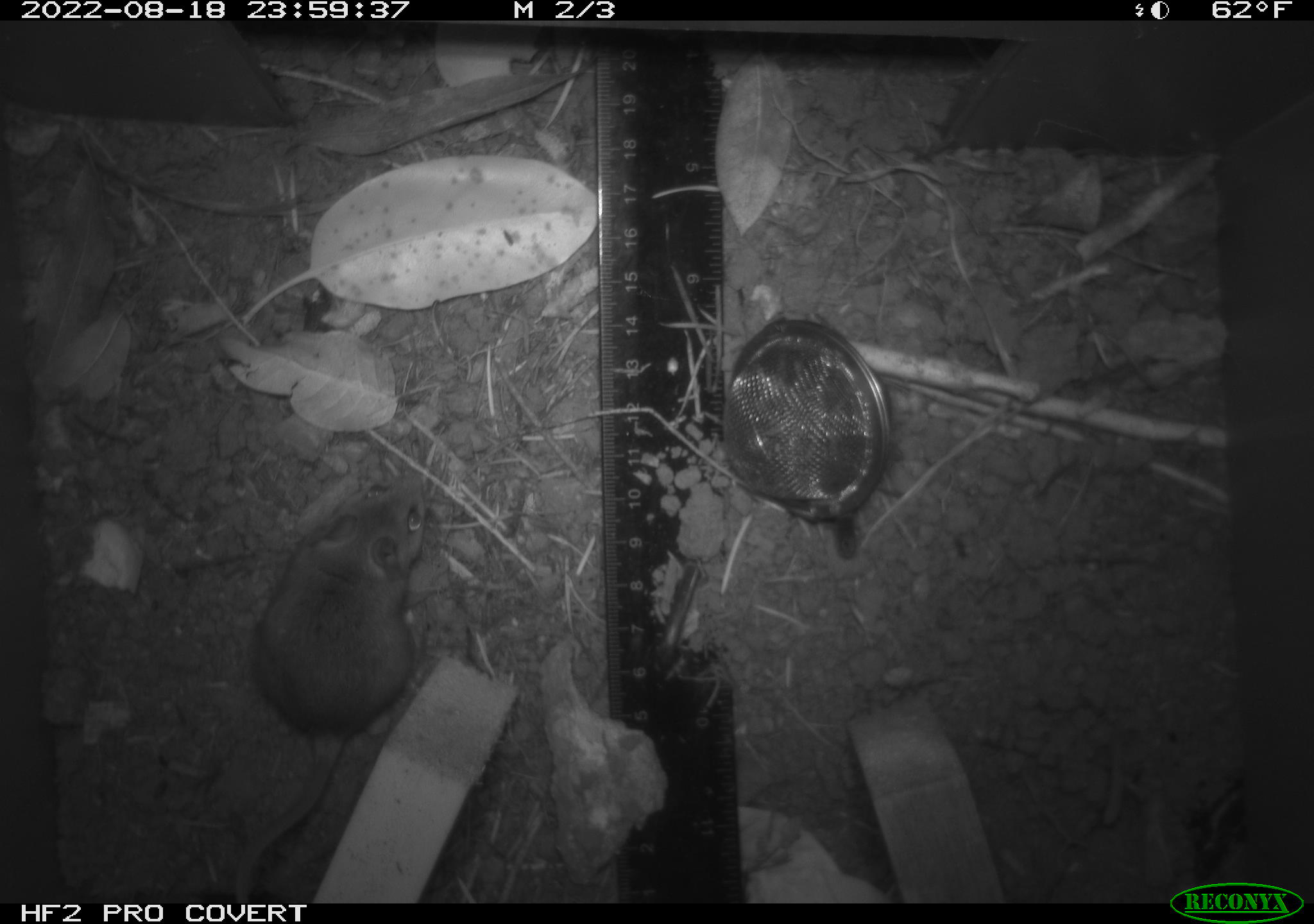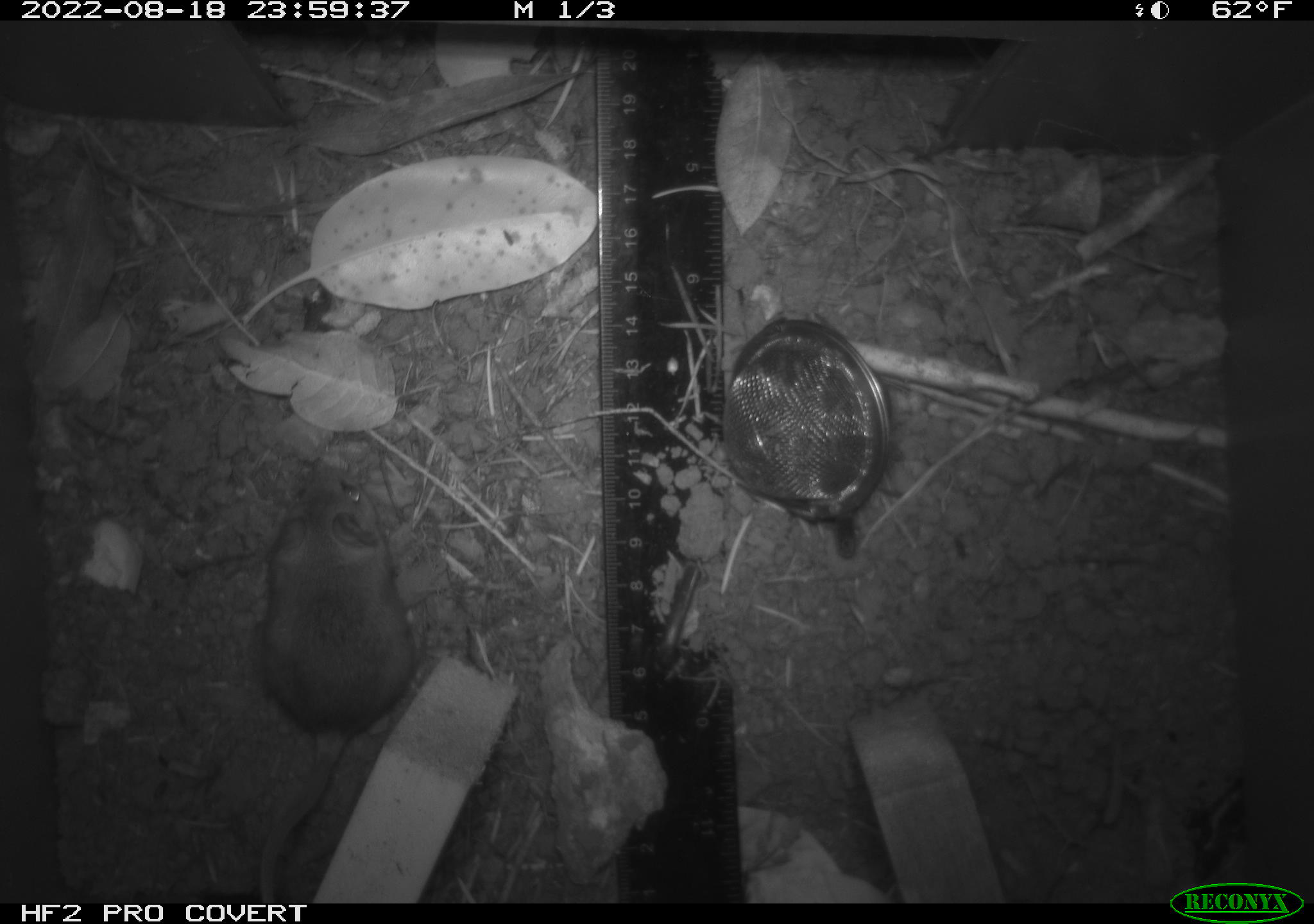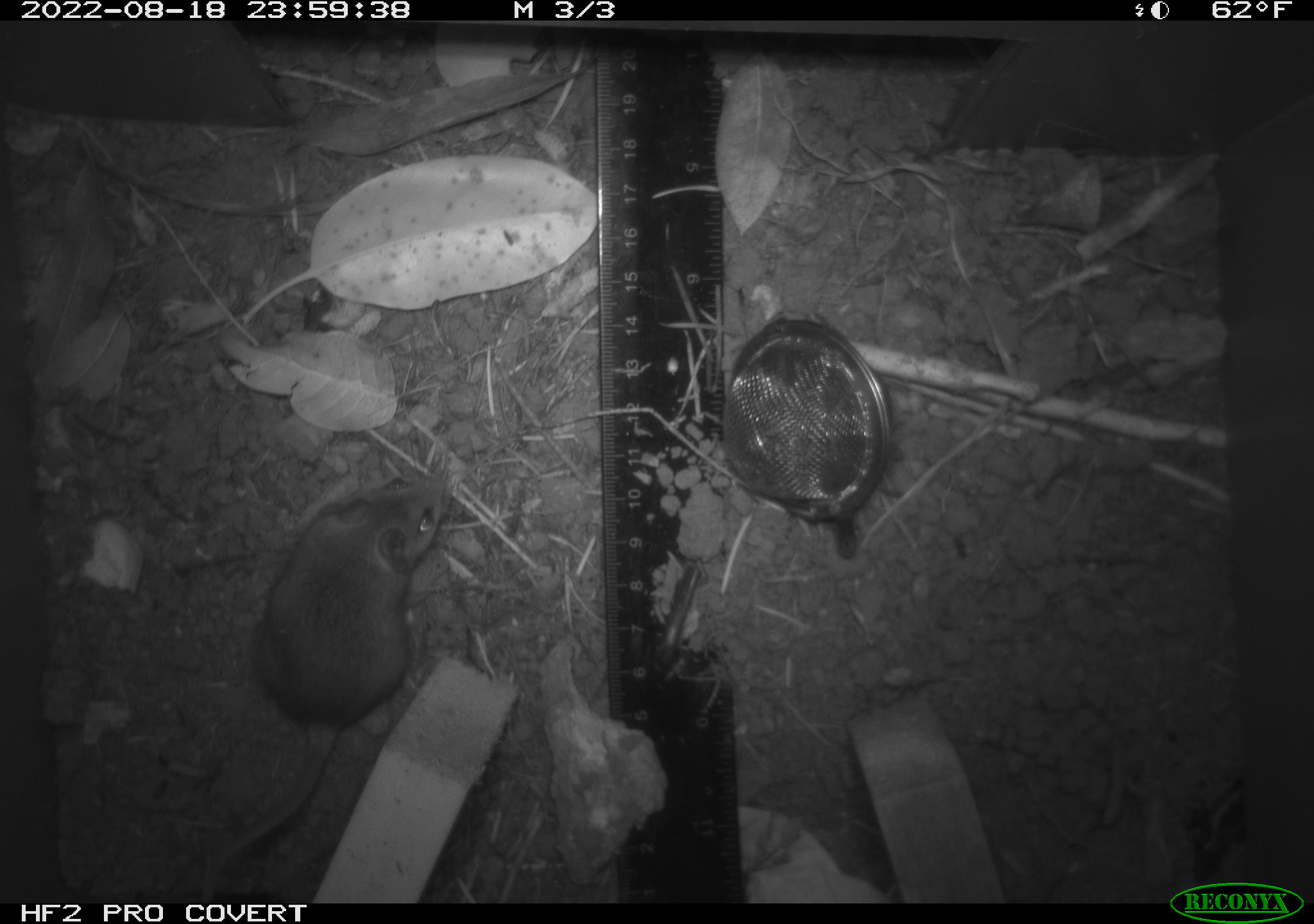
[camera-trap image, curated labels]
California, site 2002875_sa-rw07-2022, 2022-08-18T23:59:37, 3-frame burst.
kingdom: Animalia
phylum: Chordata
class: Mammalia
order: Rodentia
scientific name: Rodentia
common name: mouse species